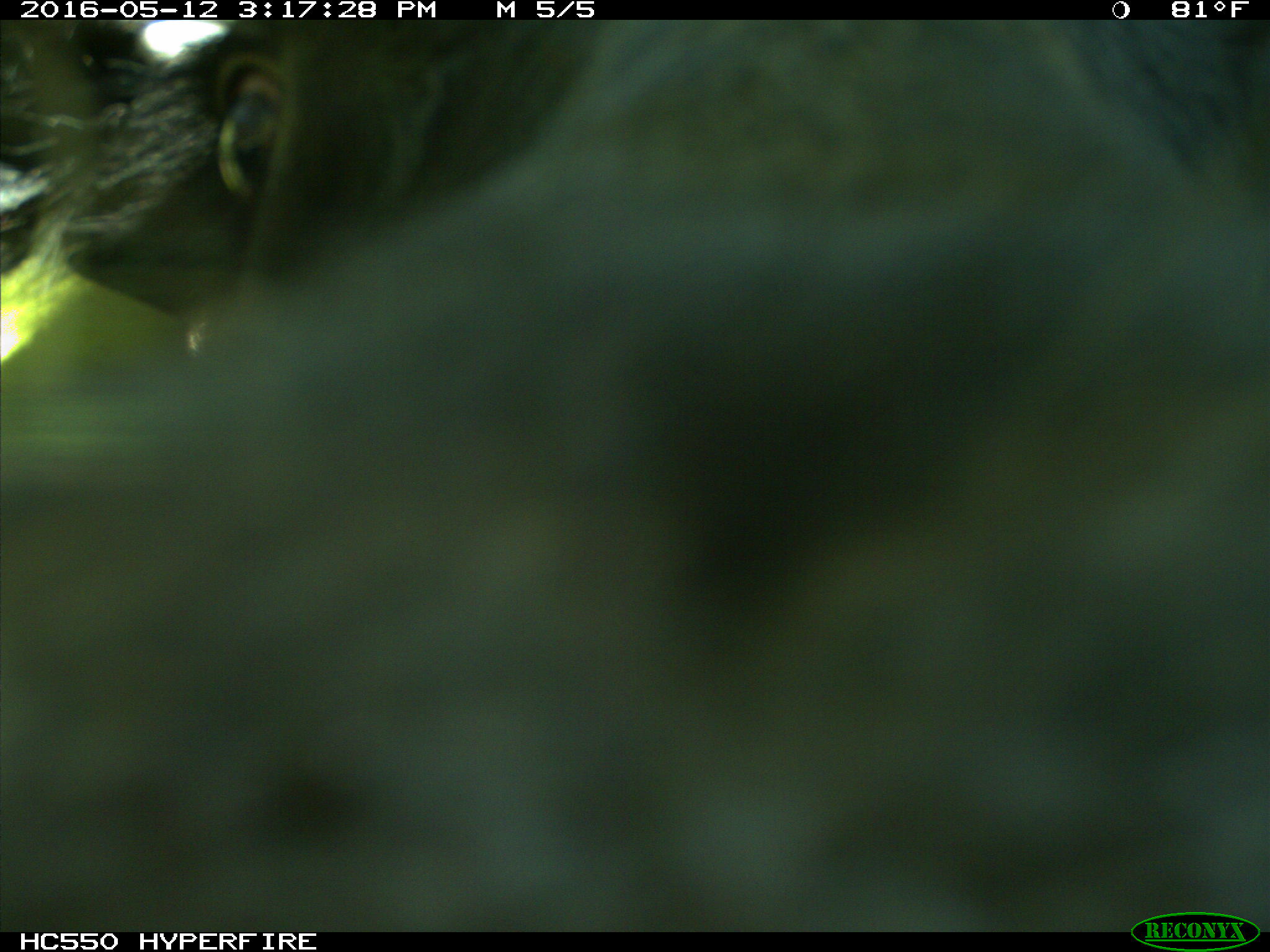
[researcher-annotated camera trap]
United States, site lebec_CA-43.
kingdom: Animalia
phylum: Chordata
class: Mammalia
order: Artiodactyla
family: Bovidae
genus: Bos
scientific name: Bos taurus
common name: domestic cow